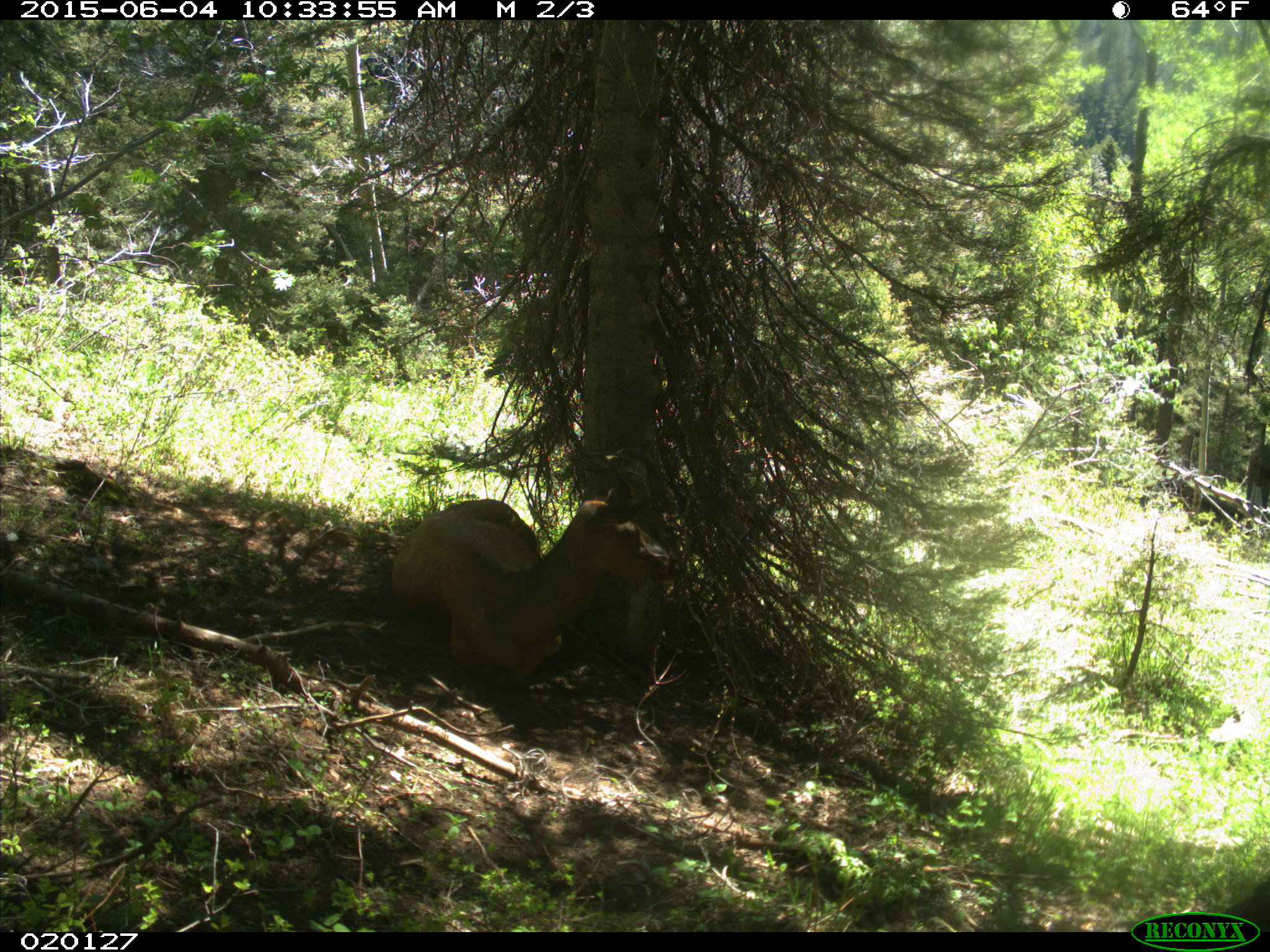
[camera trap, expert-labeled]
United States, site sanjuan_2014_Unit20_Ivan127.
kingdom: Animalia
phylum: Chordata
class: Mammalia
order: Artiodactyla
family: Cervidae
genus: Cervus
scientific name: Cervus elaphus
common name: red deer